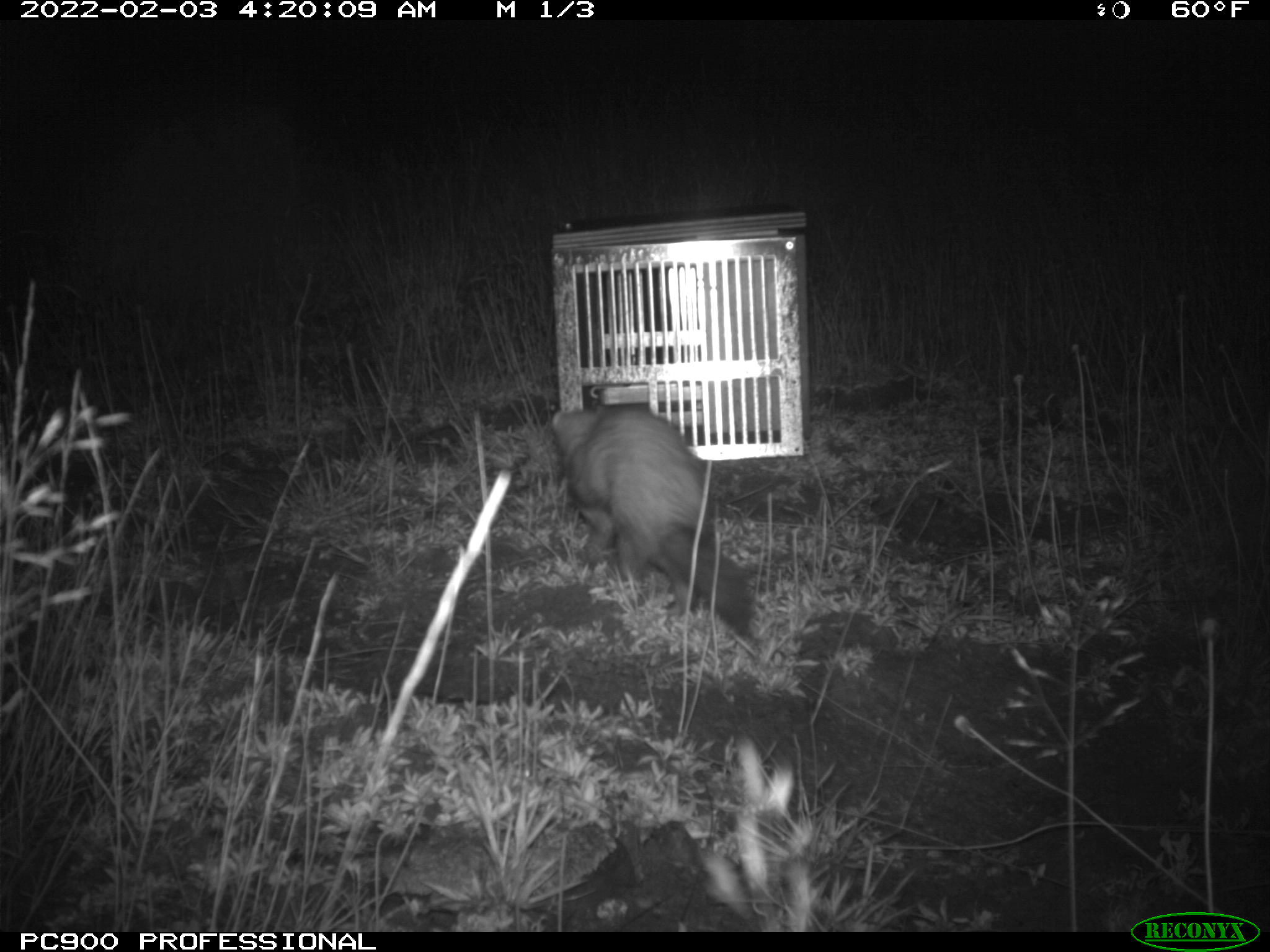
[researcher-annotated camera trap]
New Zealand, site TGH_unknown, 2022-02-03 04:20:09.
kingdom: Animalia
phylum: Chordata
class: Mammalia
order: Carnivora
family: Mustelidae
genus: Mustela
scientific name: Mustela furo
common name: ferret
Ferret (Mustela furo).